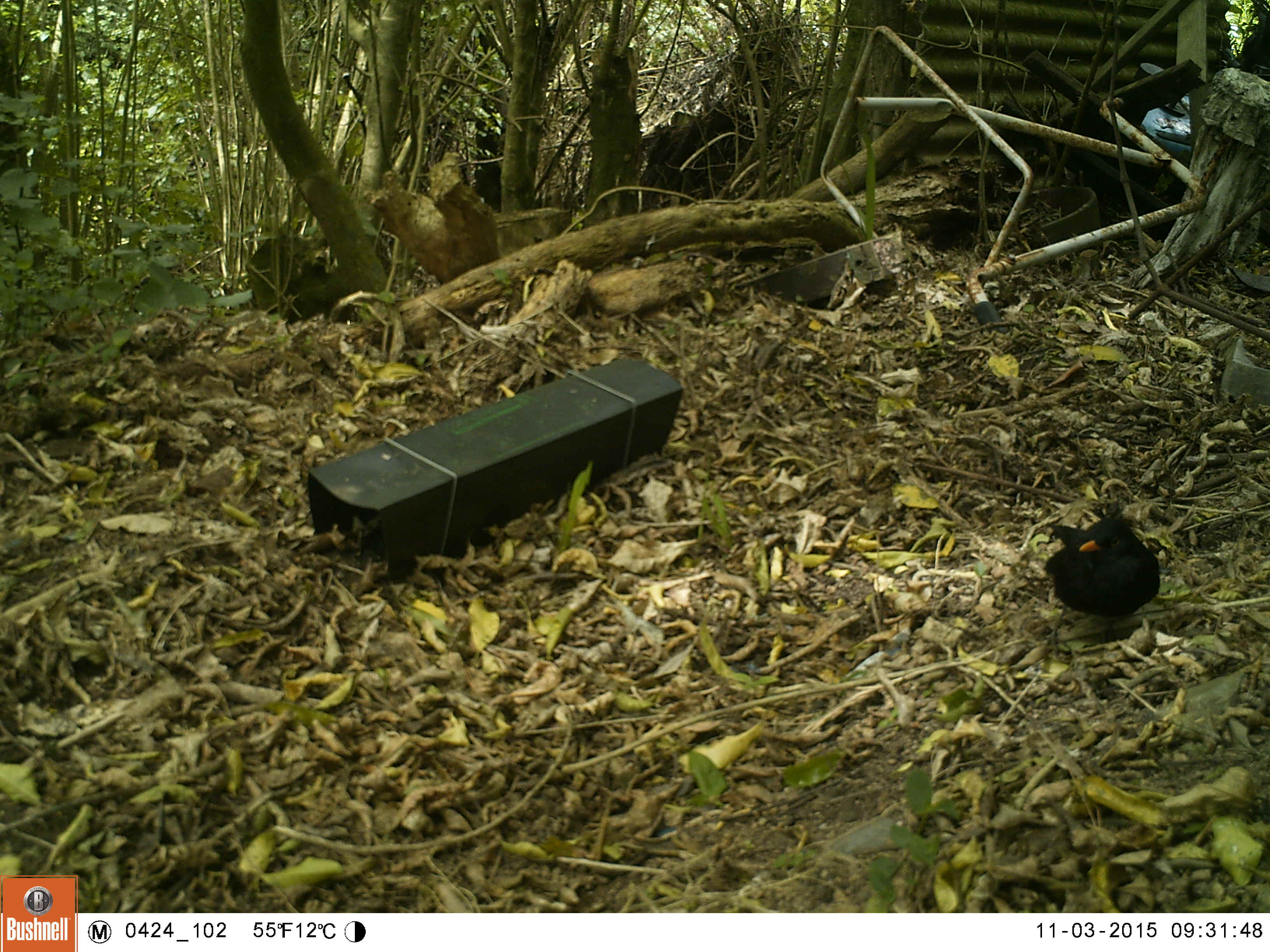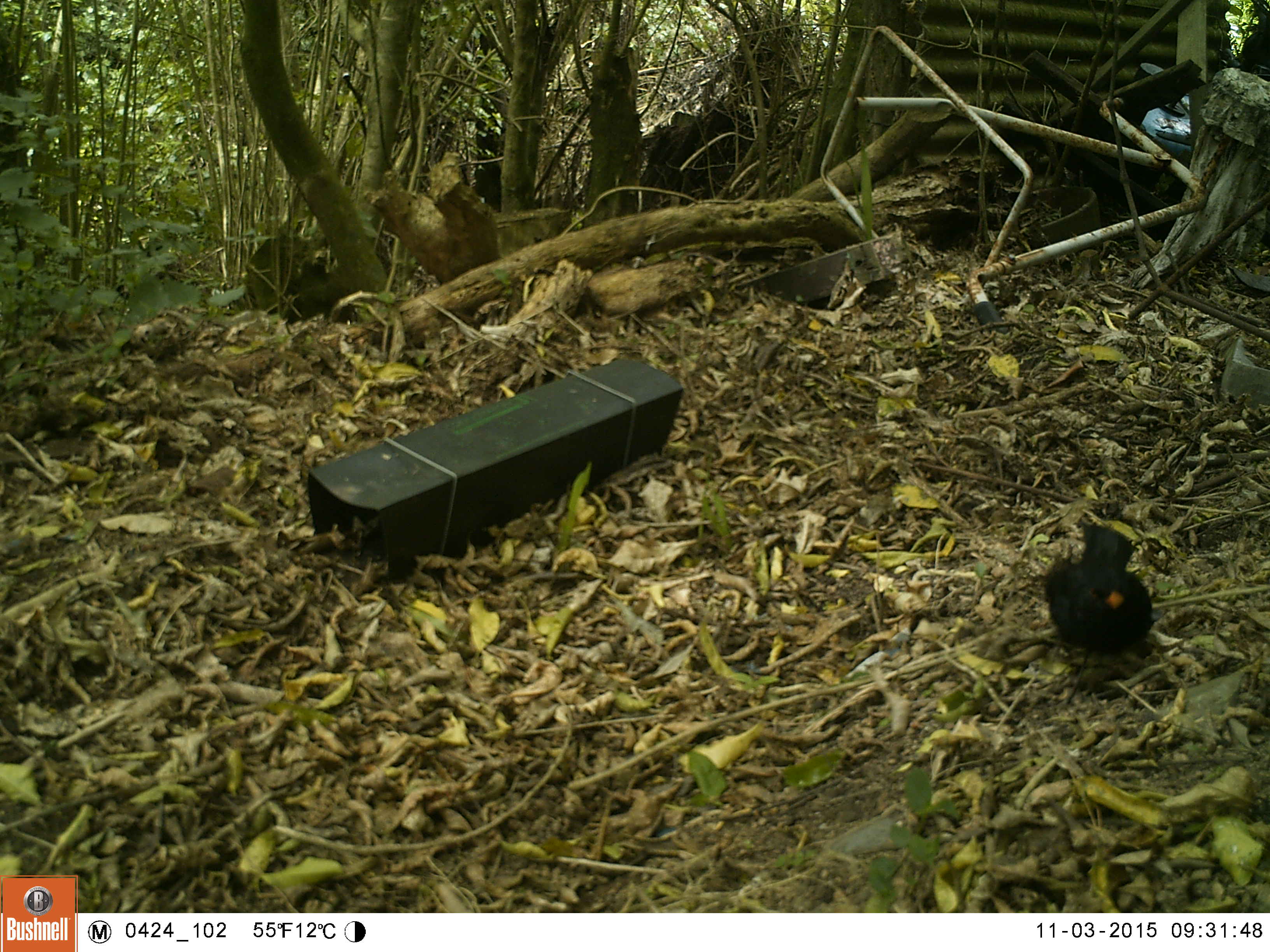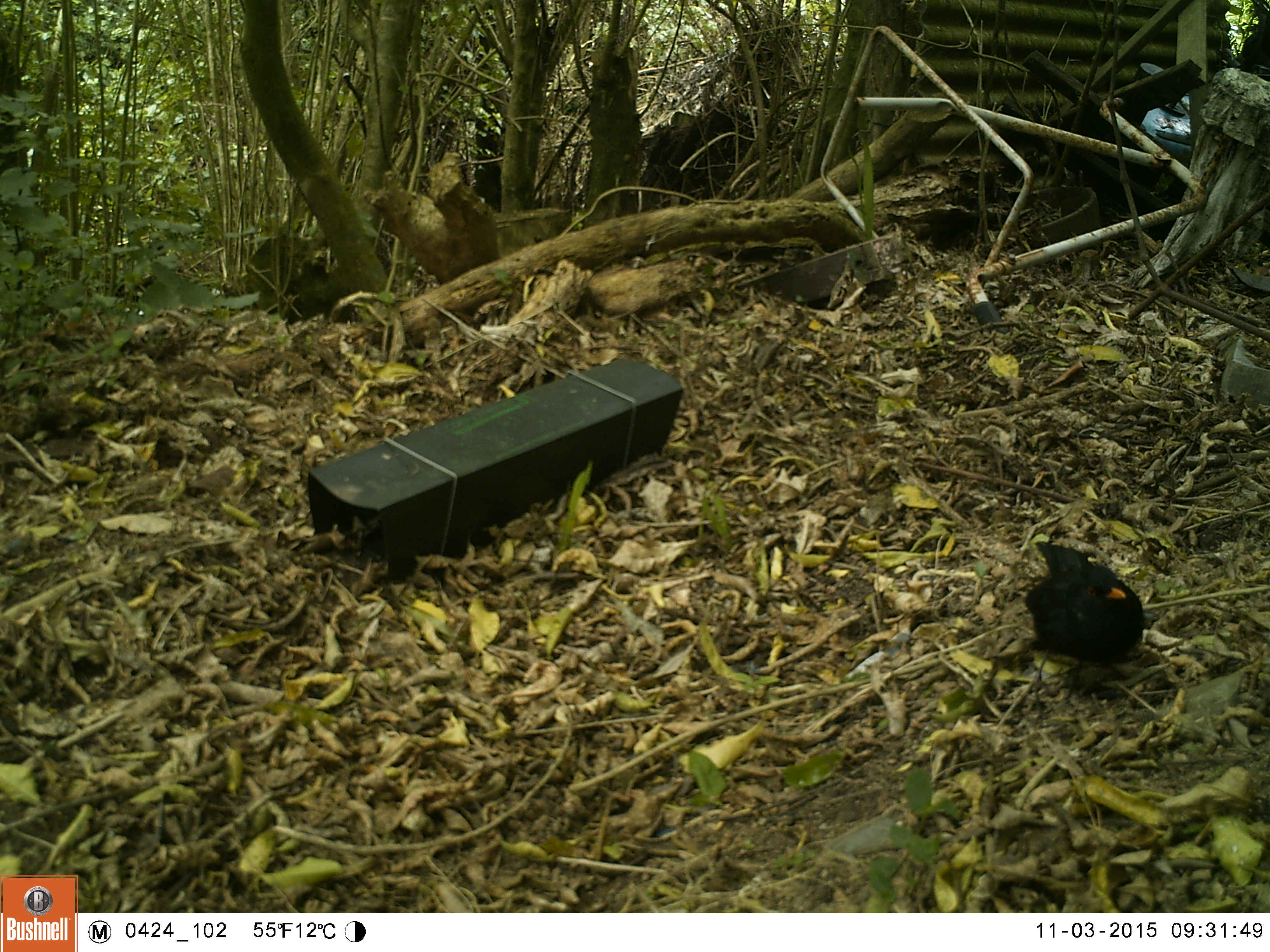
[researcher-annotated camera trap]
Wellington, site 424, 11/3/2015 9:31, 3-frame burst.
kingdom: Animalia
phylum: Chordata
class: Aves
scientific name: Aves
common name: bird